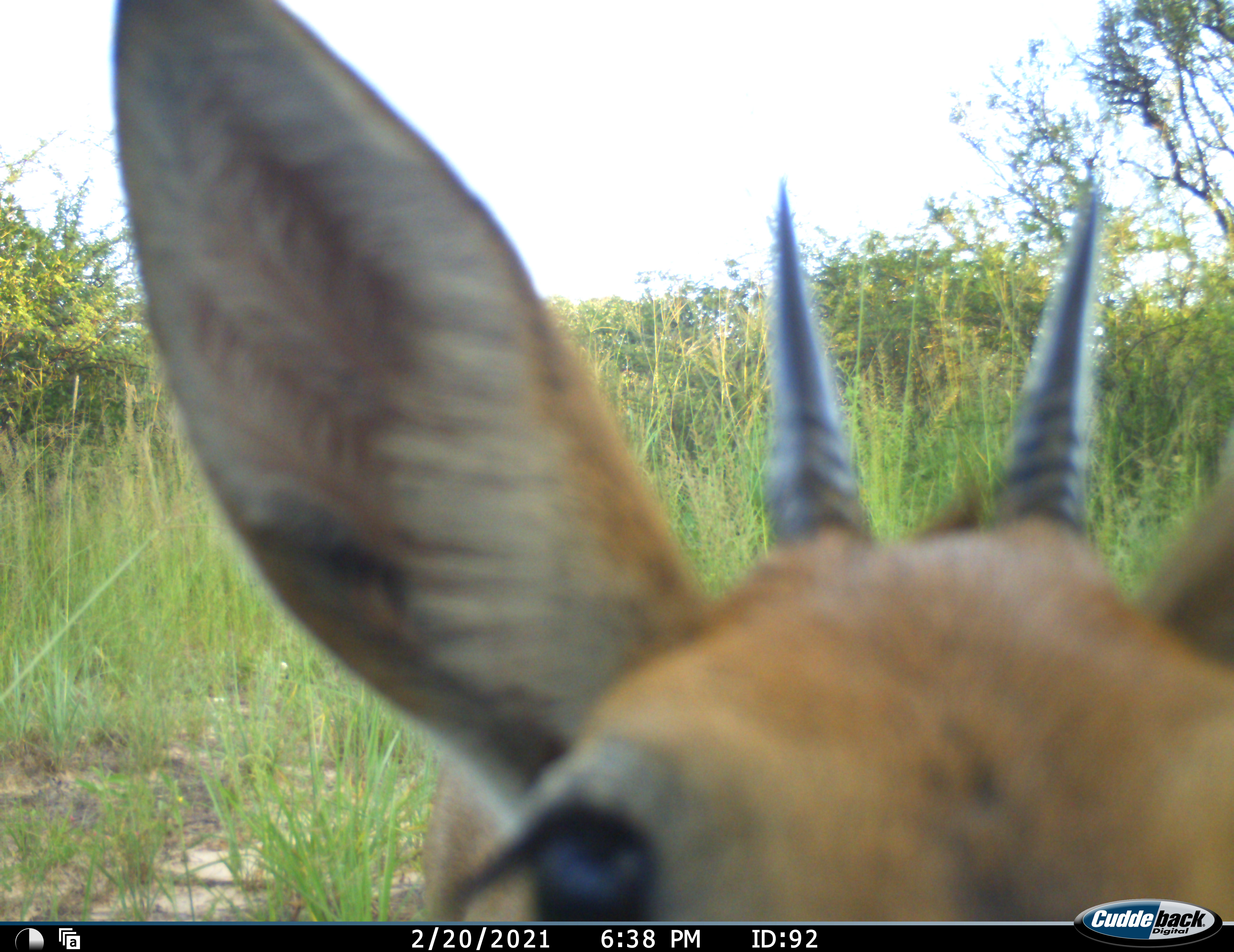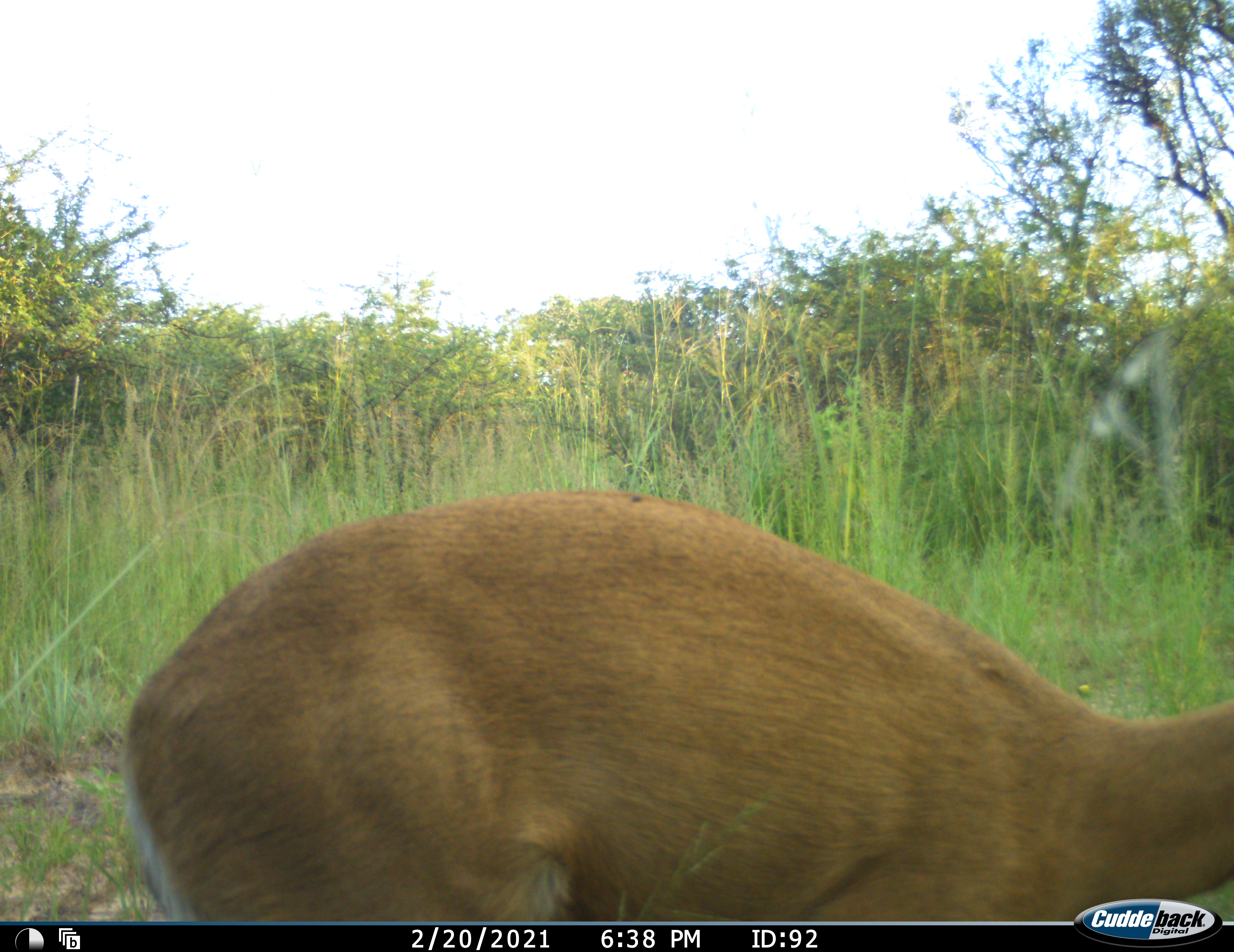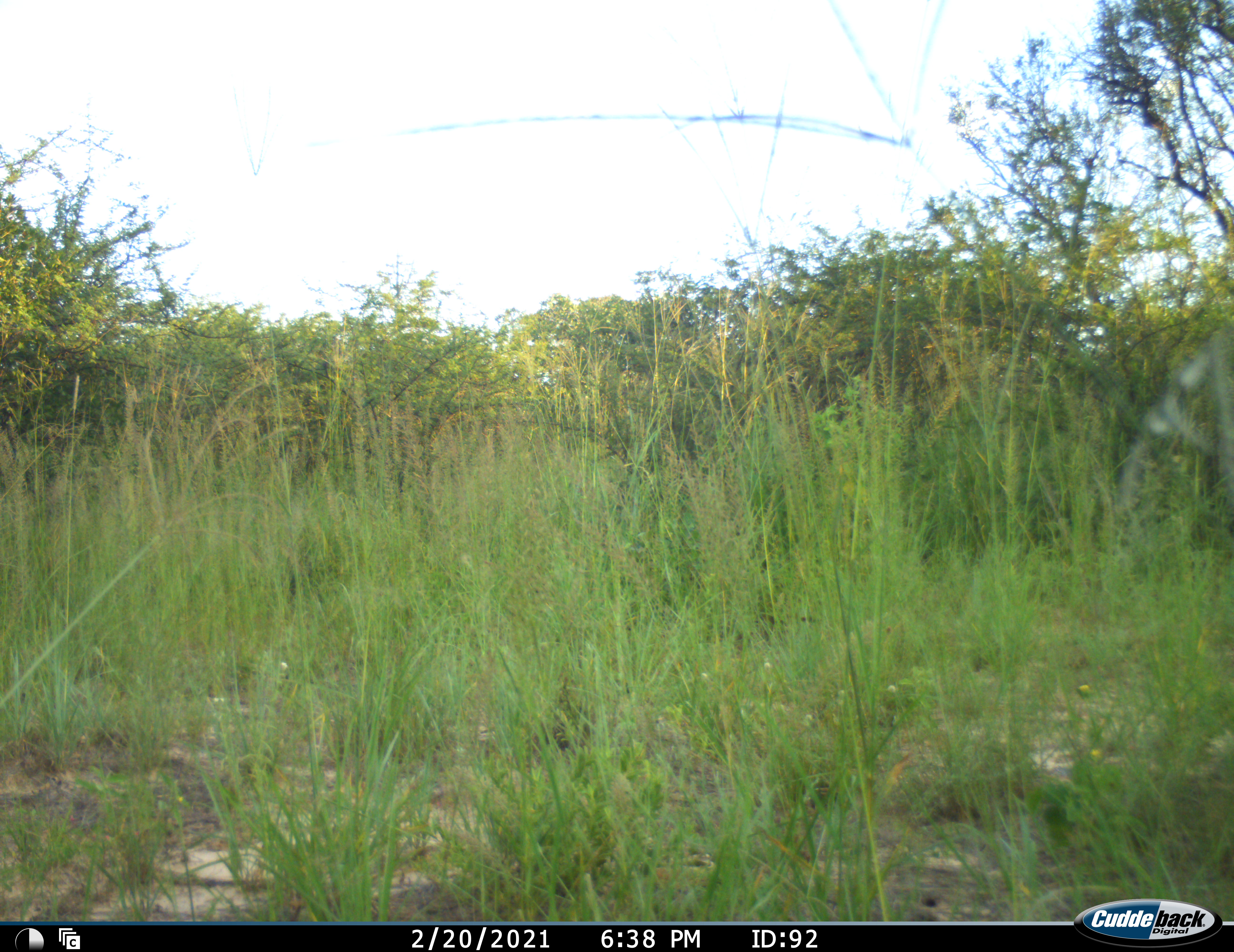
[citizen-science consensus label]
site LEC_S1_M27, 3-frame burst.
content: unidentified animal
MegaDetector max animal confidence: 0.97